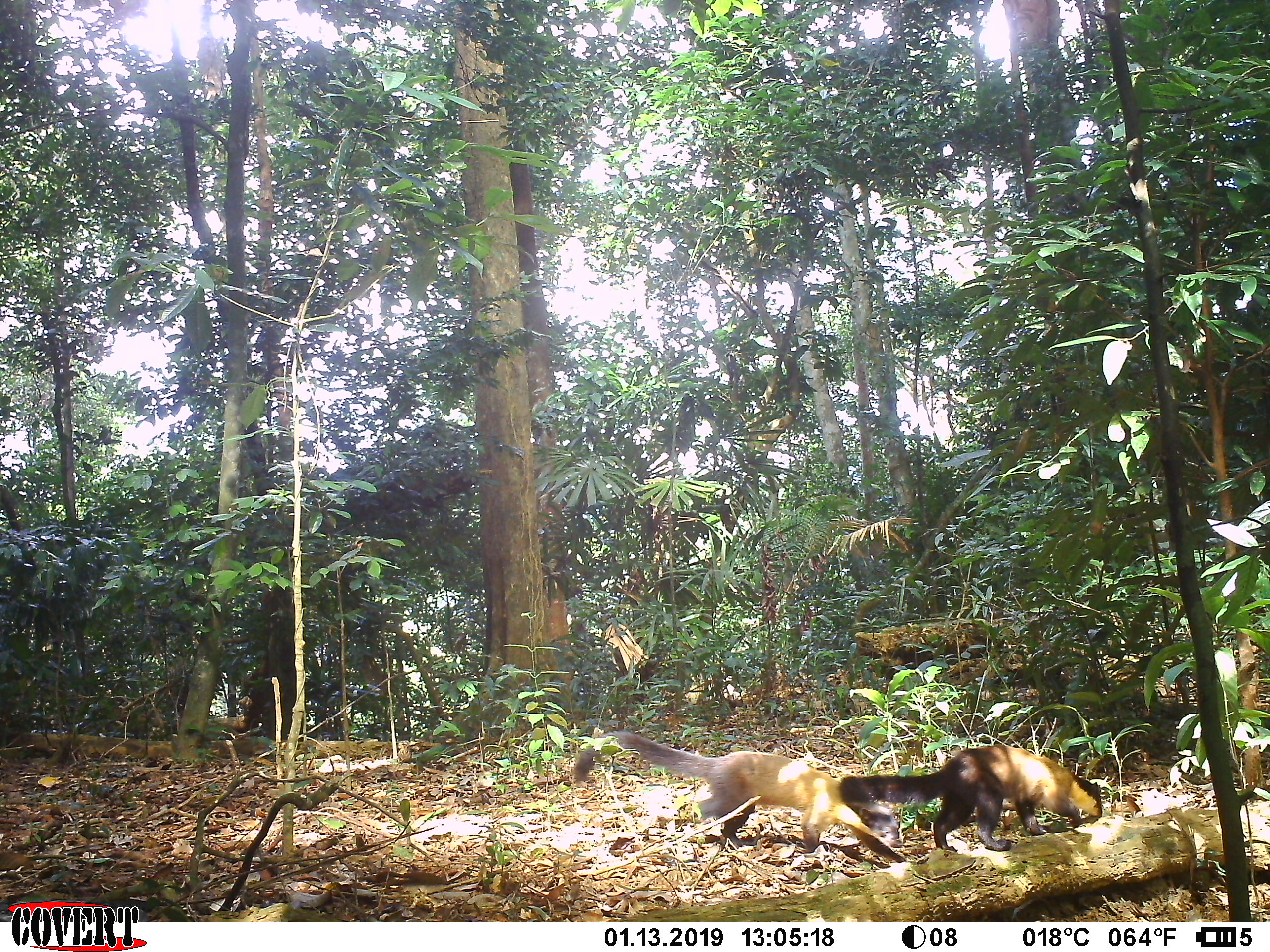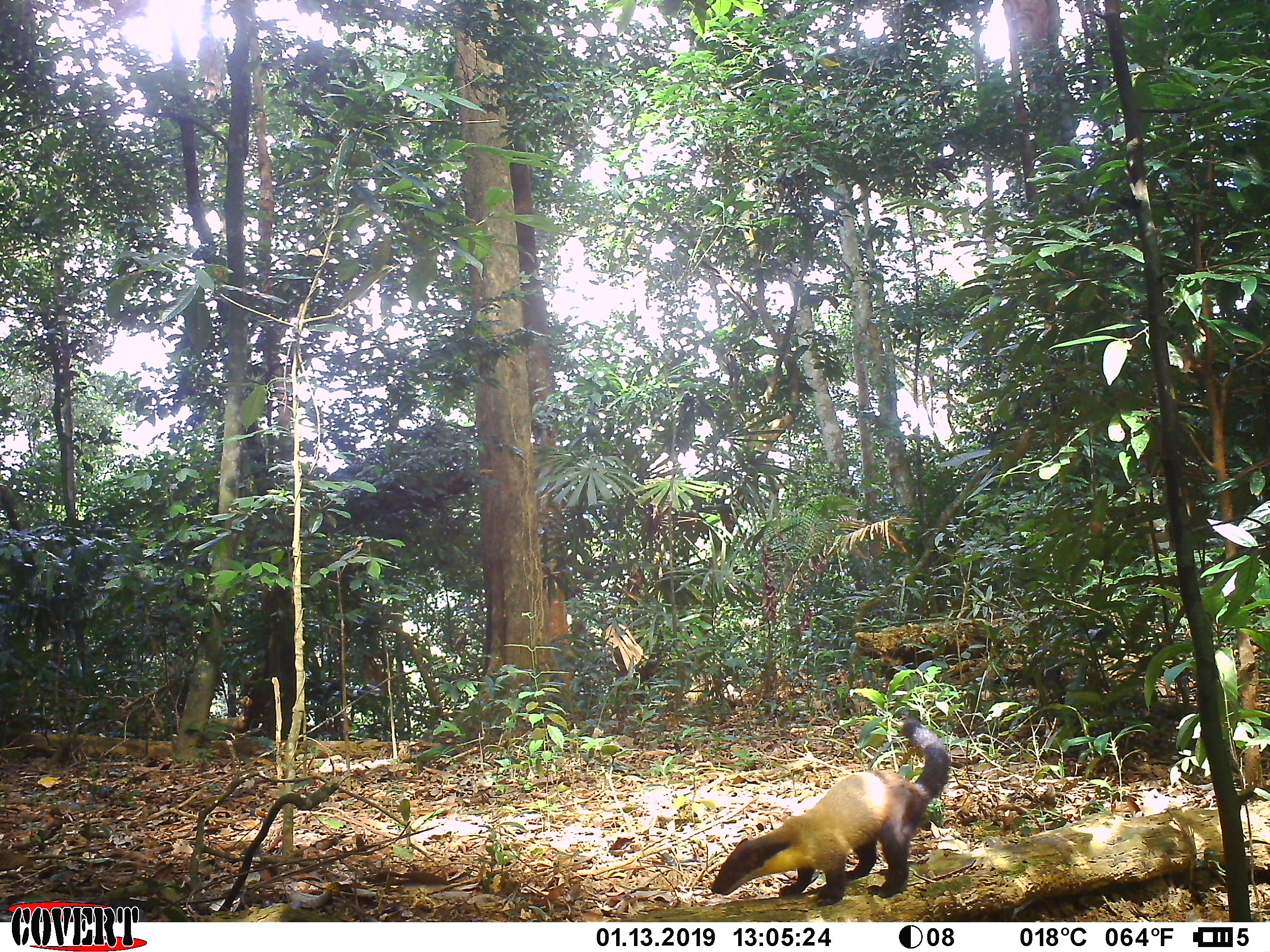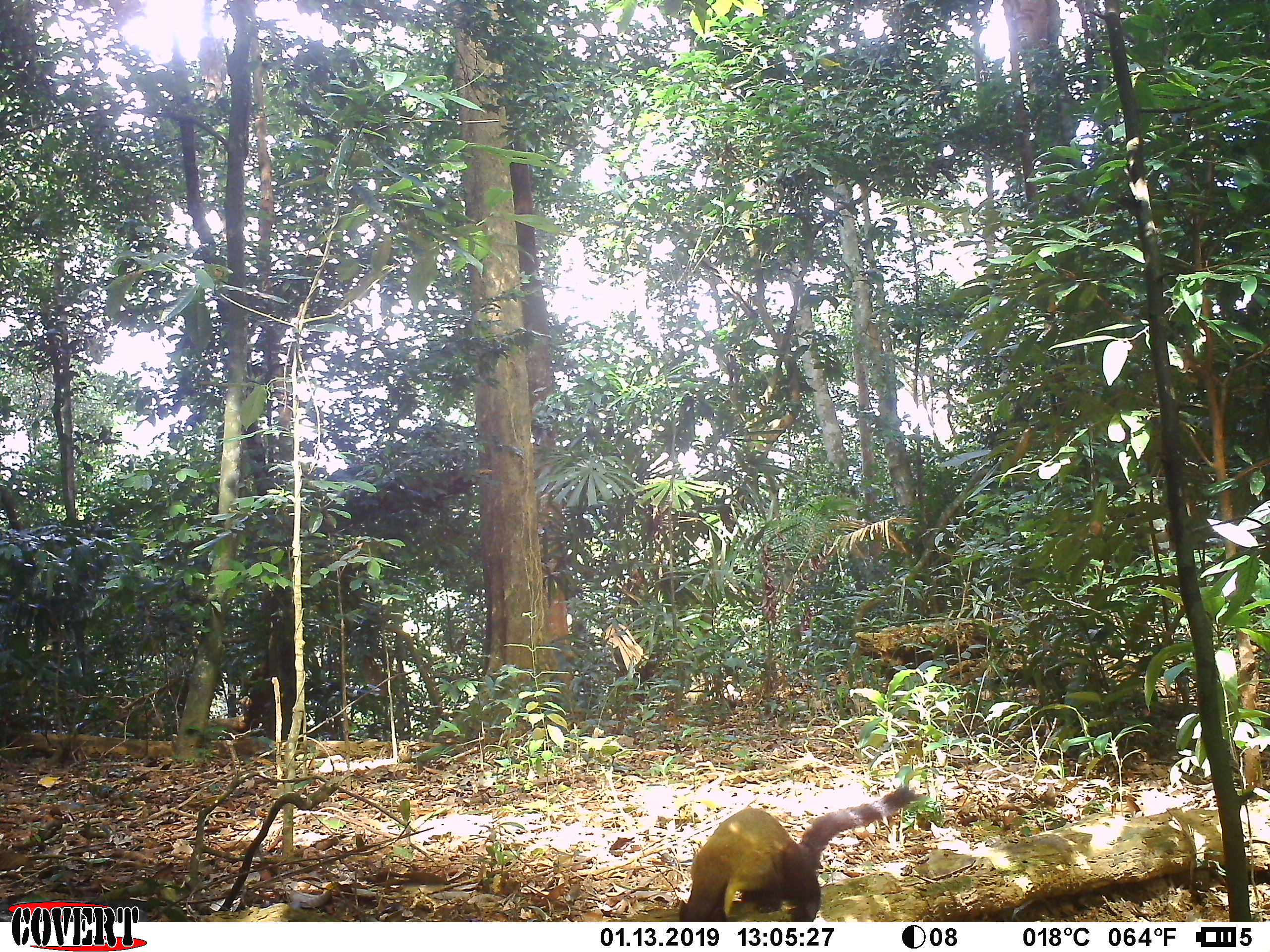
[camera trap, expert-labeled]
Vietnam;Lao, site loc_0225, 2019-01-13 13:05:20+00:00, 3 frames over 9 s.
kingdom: Animalia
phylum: Chordata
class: Mammalia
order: Carnivora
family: Mustelidae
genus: Martes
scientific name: Martes flavigula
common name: yellow-throated marten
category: yellow throated marten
Yellow throated marten (yellow-throated marten) (Martes flavigula). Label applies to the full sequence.